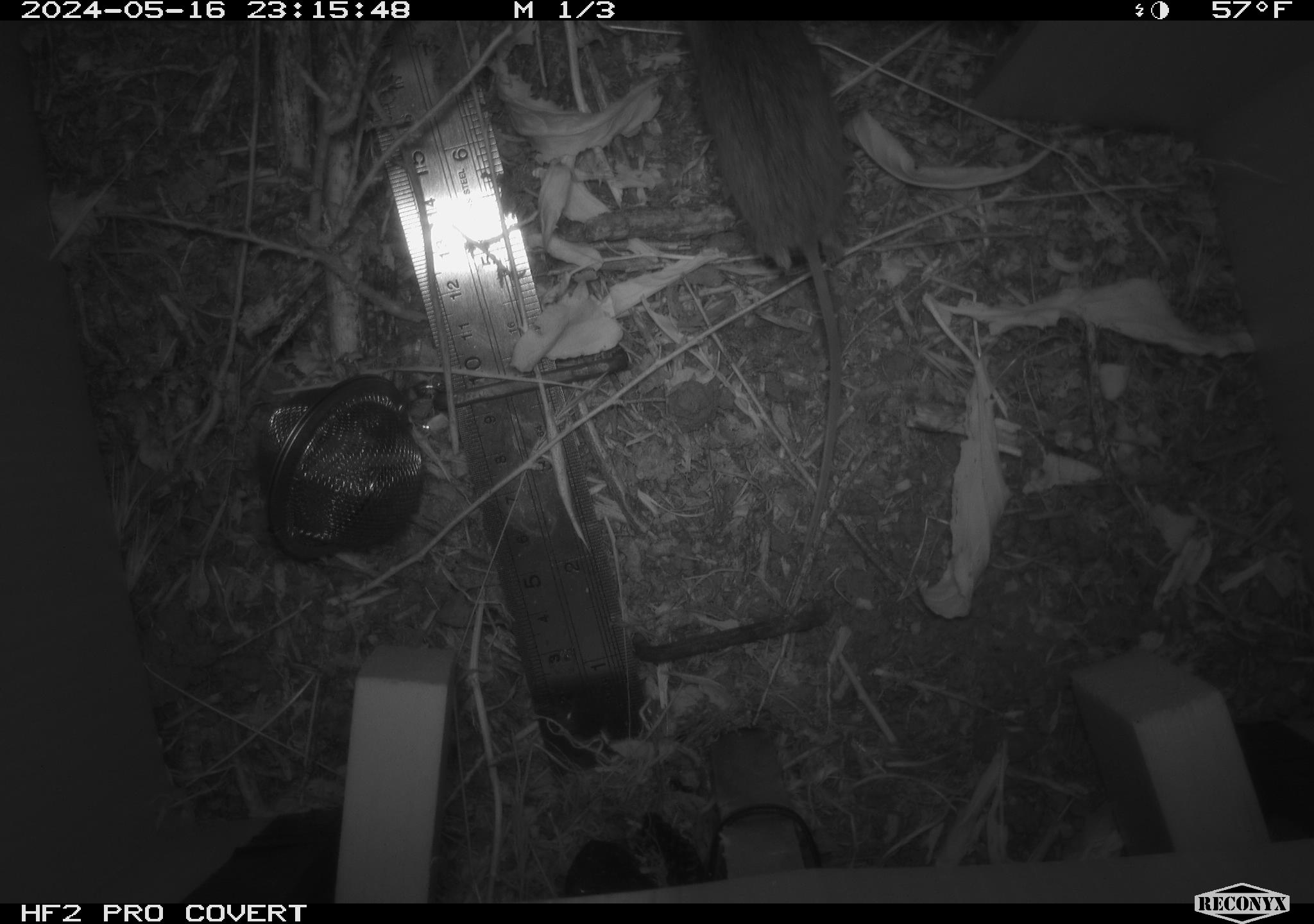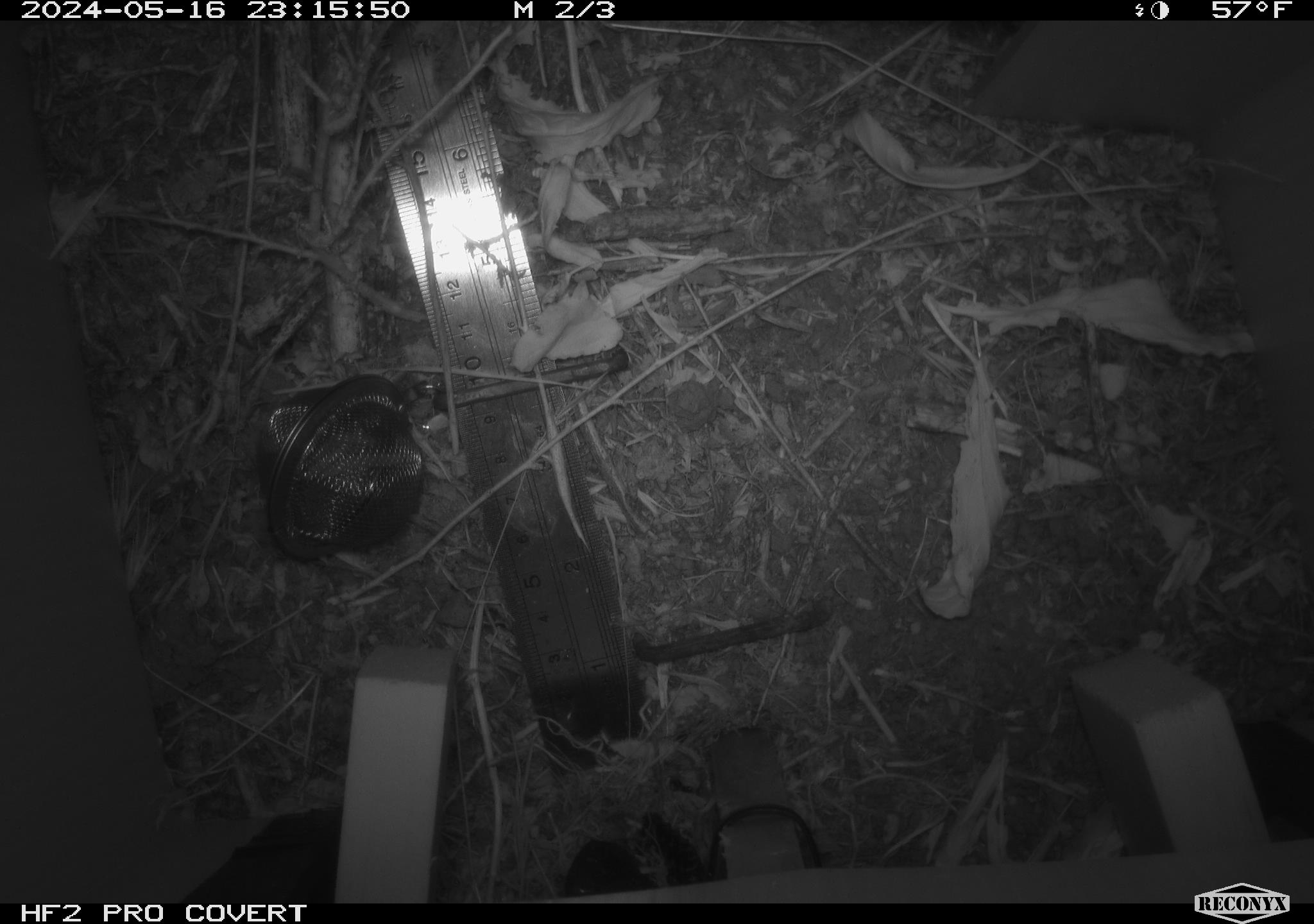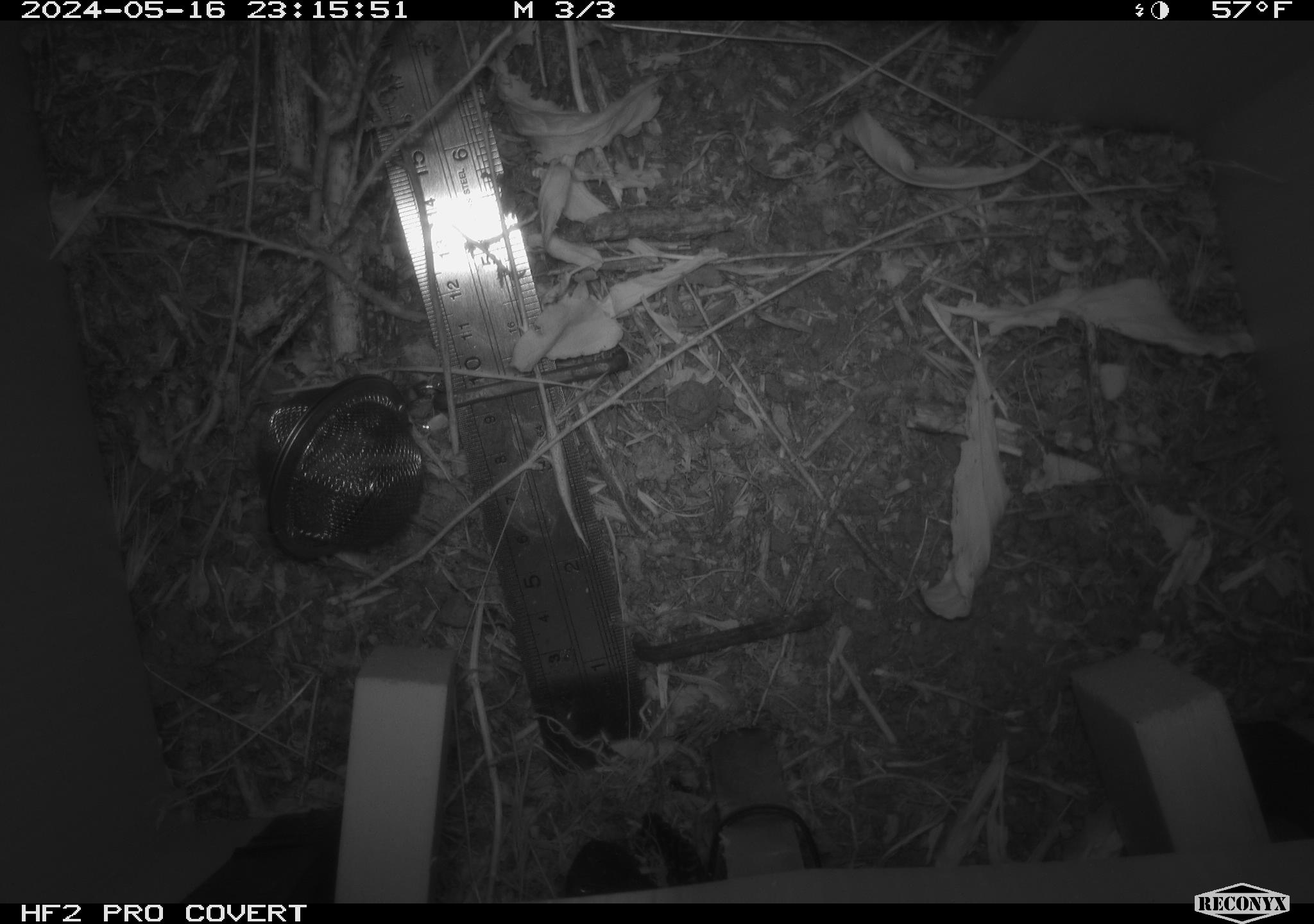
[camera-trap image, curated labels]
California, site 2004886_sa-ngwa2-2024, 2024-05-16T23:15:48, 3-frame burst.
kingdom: Animalia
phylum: Chordata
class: Mammalia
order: Rodentia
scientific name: Rodentia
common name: mouse species